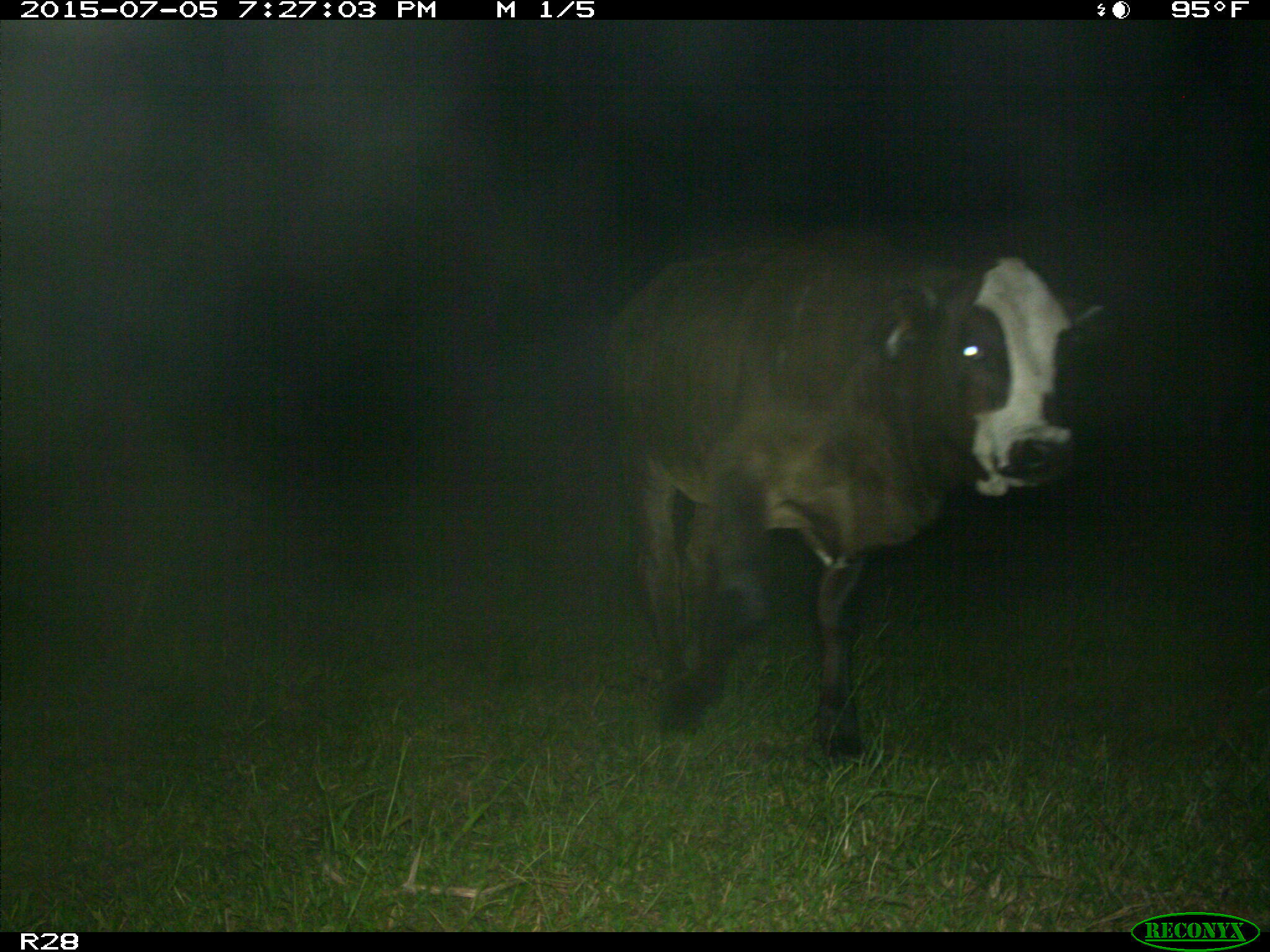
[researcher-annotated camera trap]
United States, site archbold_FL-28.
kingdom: Animalia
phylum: Chordata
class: Mammalia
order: Artiodactyla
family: Bovidae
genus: Bos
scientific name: Bos taurus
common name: domestic cow